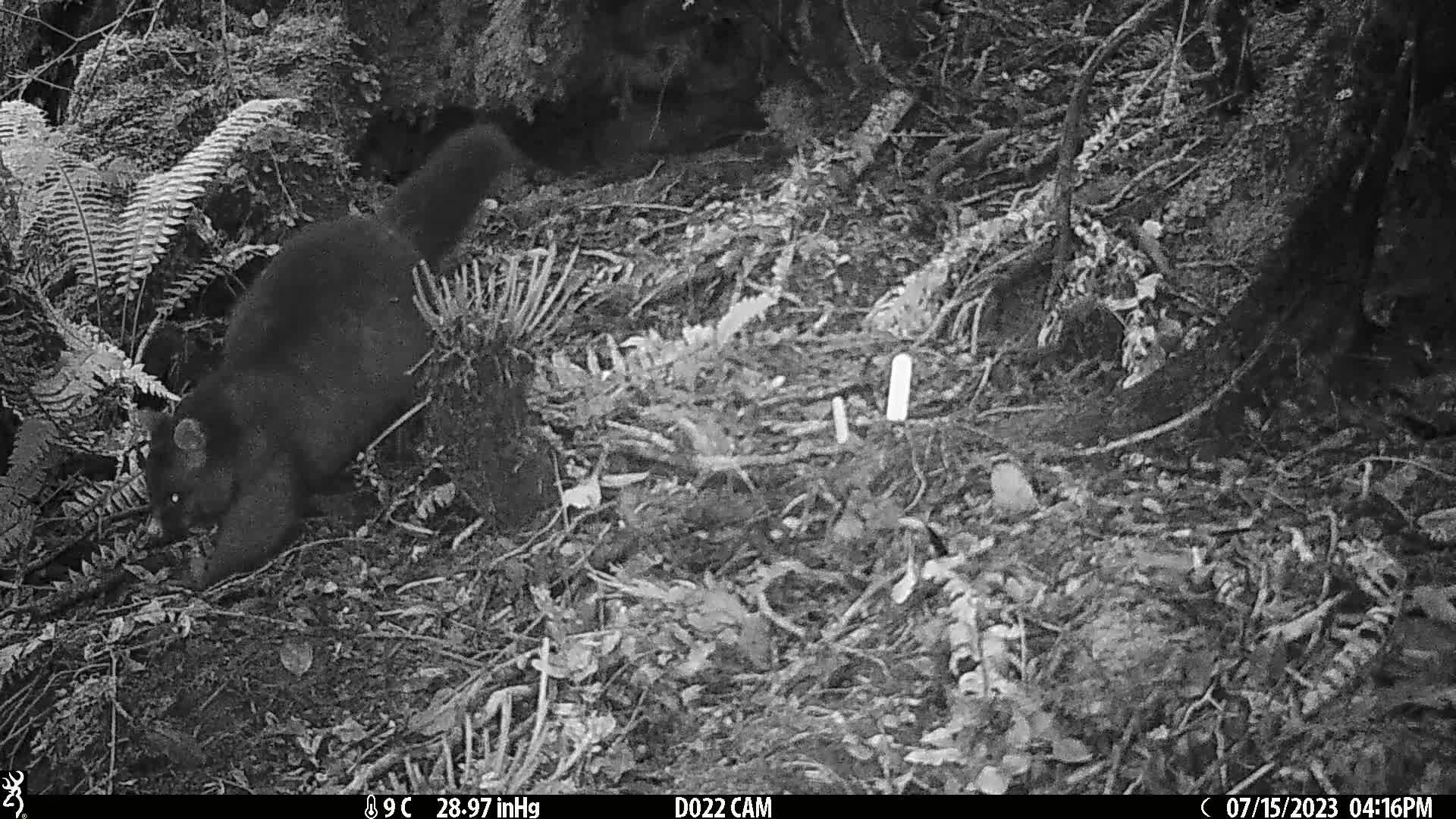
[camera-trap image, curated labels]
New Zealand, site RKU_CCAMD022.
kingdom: Animalia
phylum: Chordata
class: Mammalia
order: Diprotodontia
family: Phalangeridae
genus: Trichosurus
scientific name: Trichosurus vulpecula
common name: common brushtail possum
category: possum